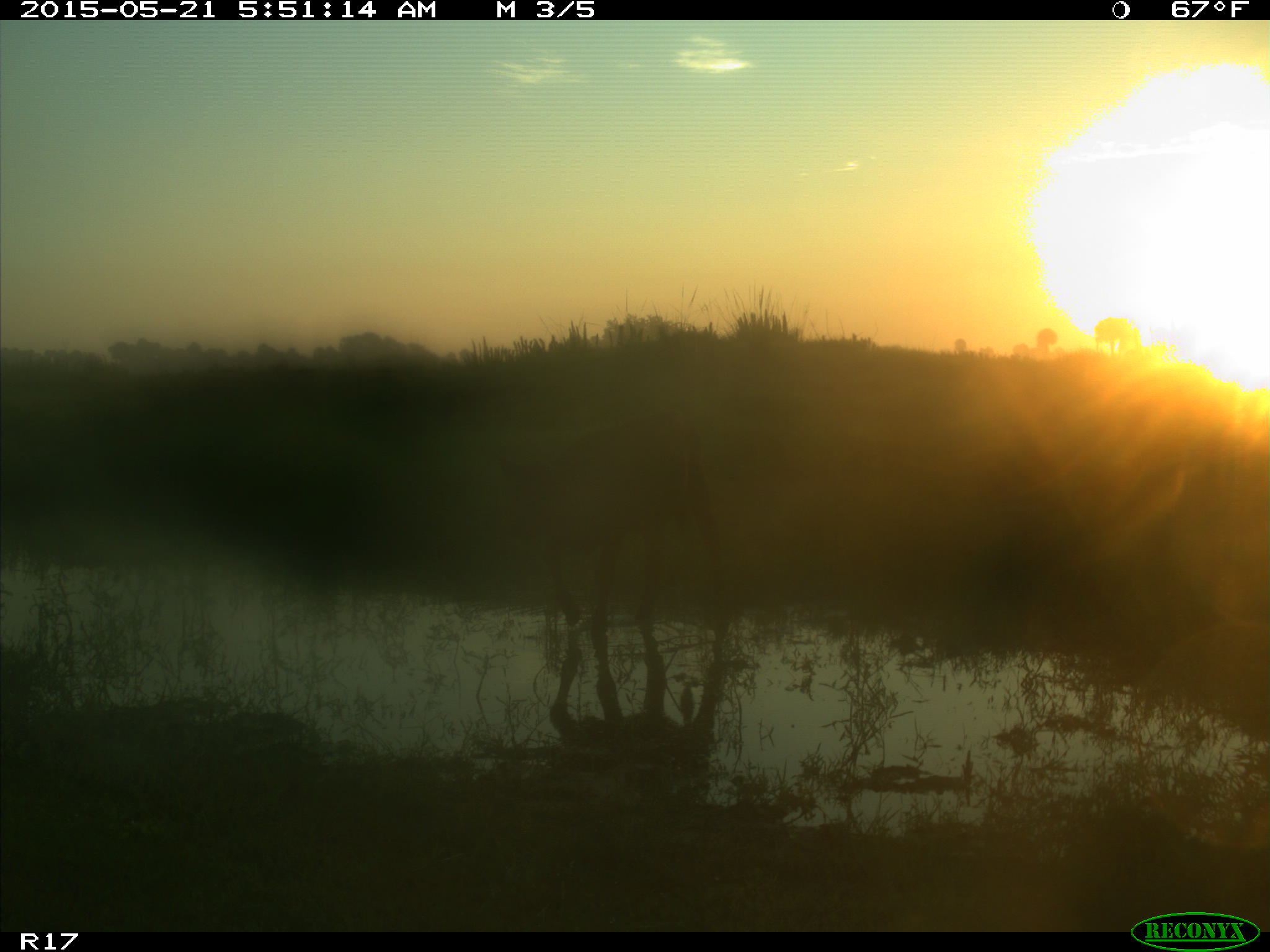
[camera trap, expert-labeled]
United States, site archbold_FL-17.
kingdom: Animalia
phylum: Chordata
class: Mammalia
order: Artiodactyla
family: Bovidae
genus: Bos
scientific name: Bos taurus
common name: domestic cow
Bos taurus (domestic cow).